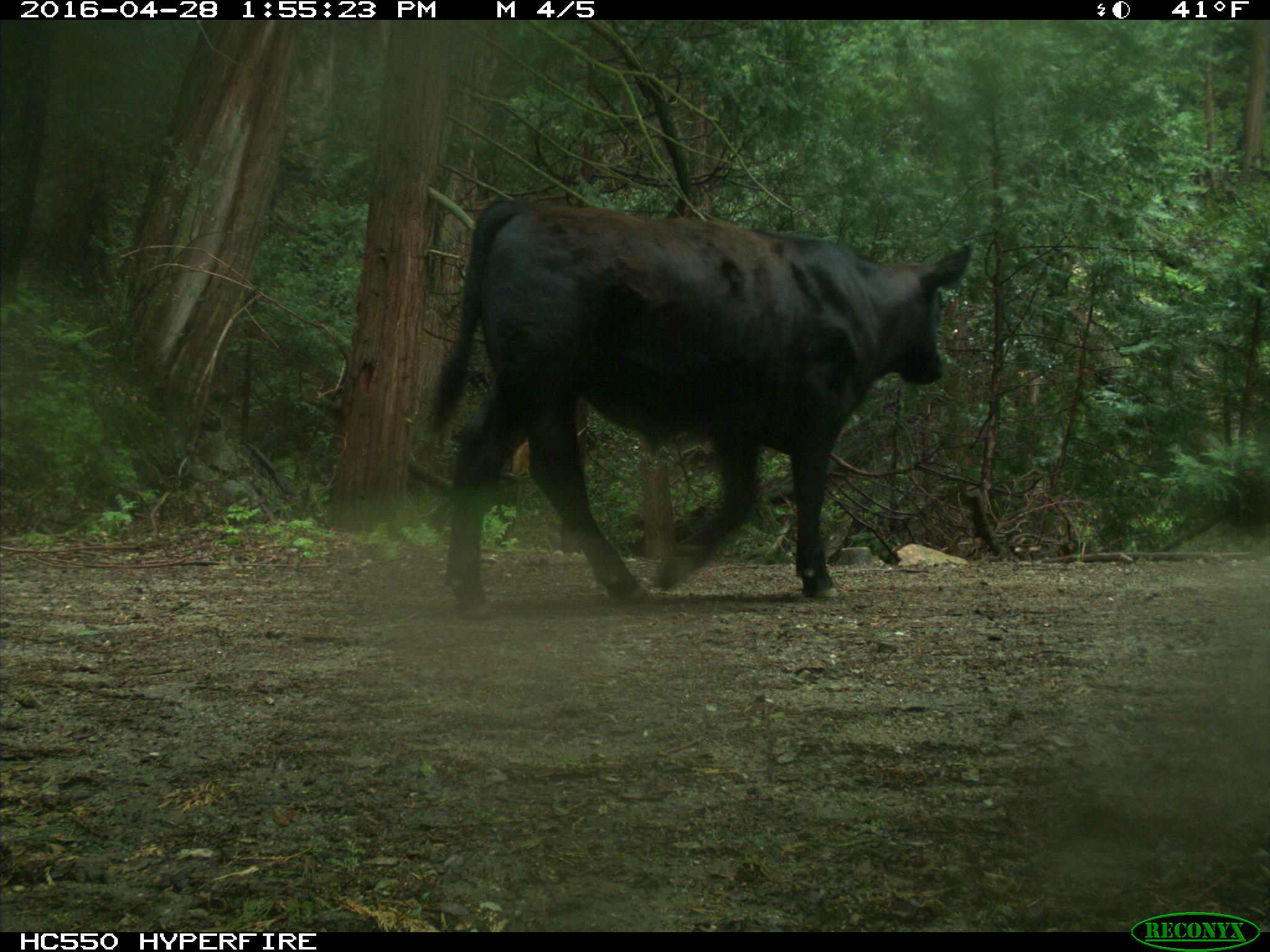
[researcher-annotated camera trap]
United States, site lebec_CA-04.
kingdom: Animalia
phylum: Chordata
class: Mammalia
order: Artiodactyla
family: Bovidae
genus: Bos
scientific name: Bos taurus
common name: domestic cow